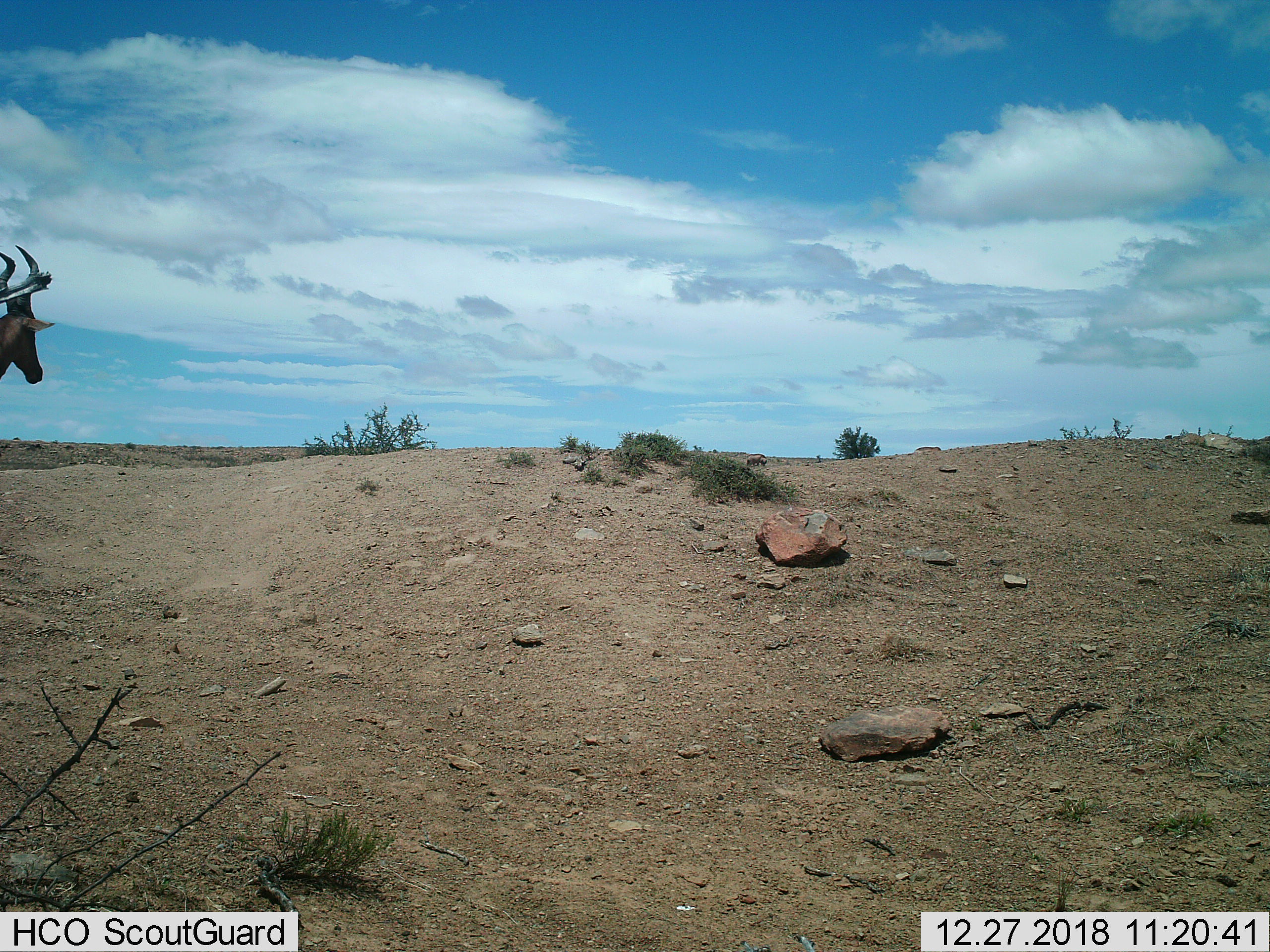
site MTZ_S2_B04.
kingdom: Animalia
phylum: Chordata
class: Mammalia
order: Artiodactyla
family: Bovidae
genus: Alcelaphus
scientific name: Alcelaphus buselaphus caama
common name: red hartebeest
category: hartebeestred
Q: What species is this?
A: Hartebeestred (red hartebeest) (Alcelaphus buselaphus caama).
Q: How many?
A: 1.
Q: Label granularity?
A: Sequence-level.